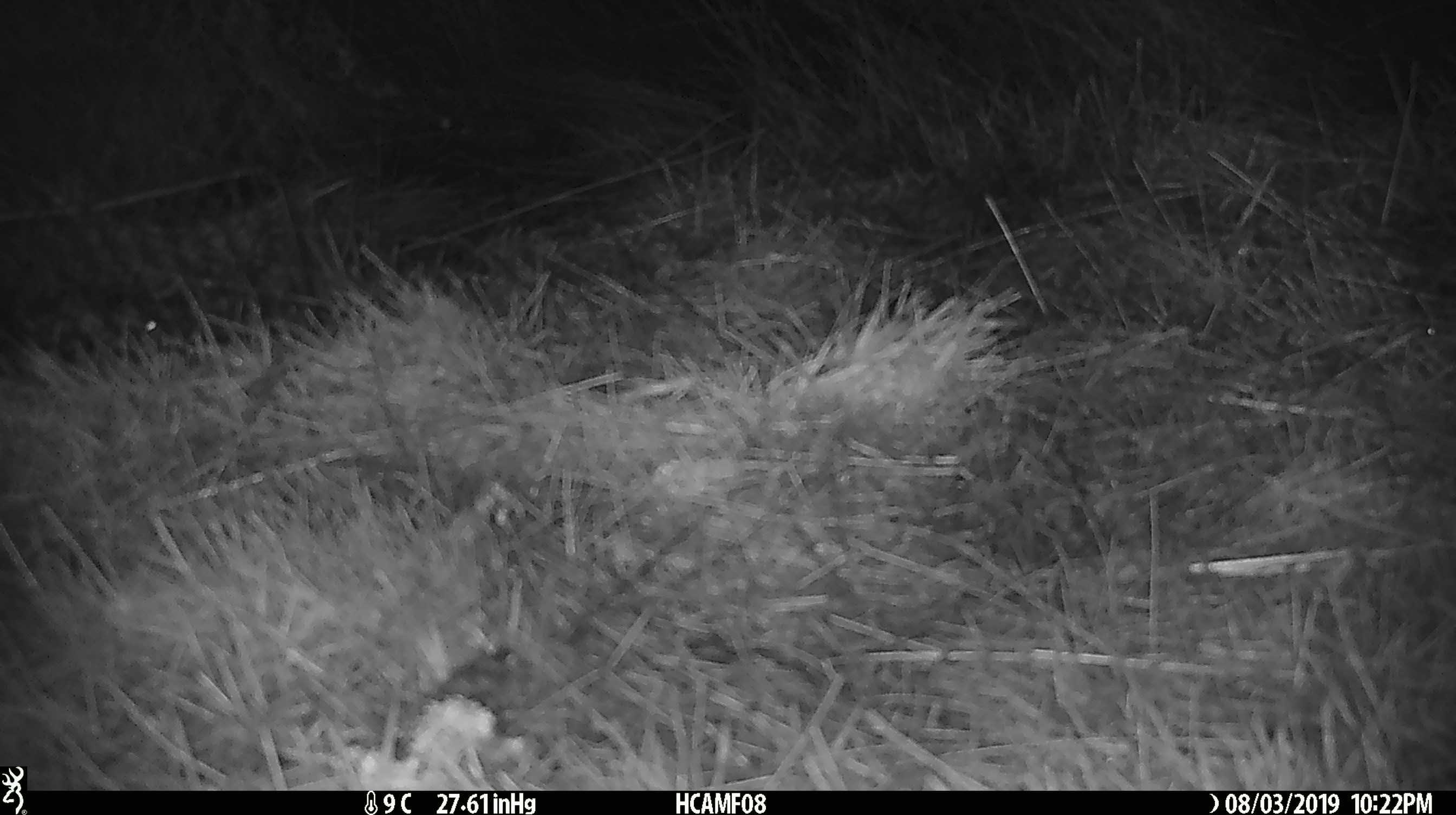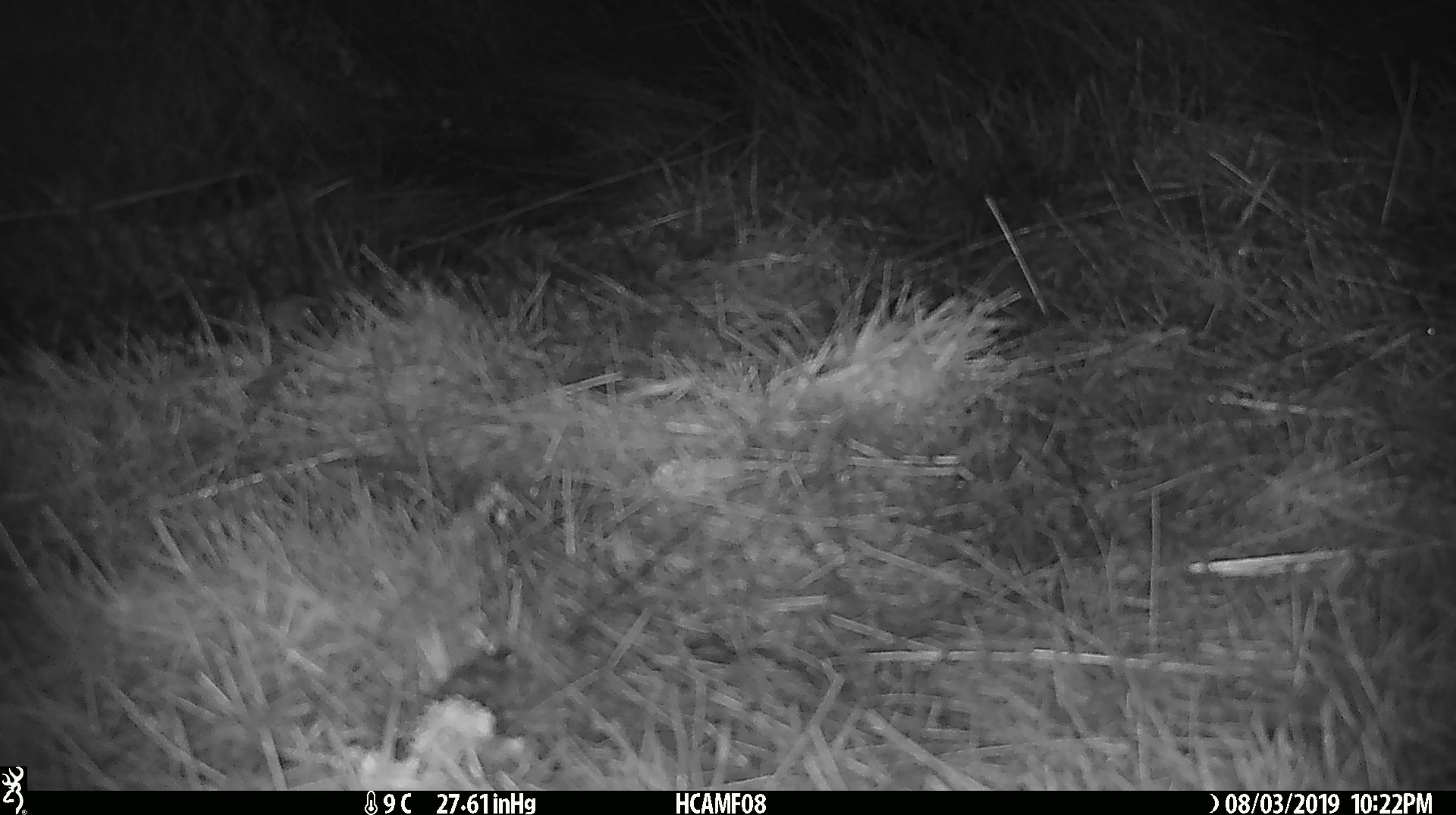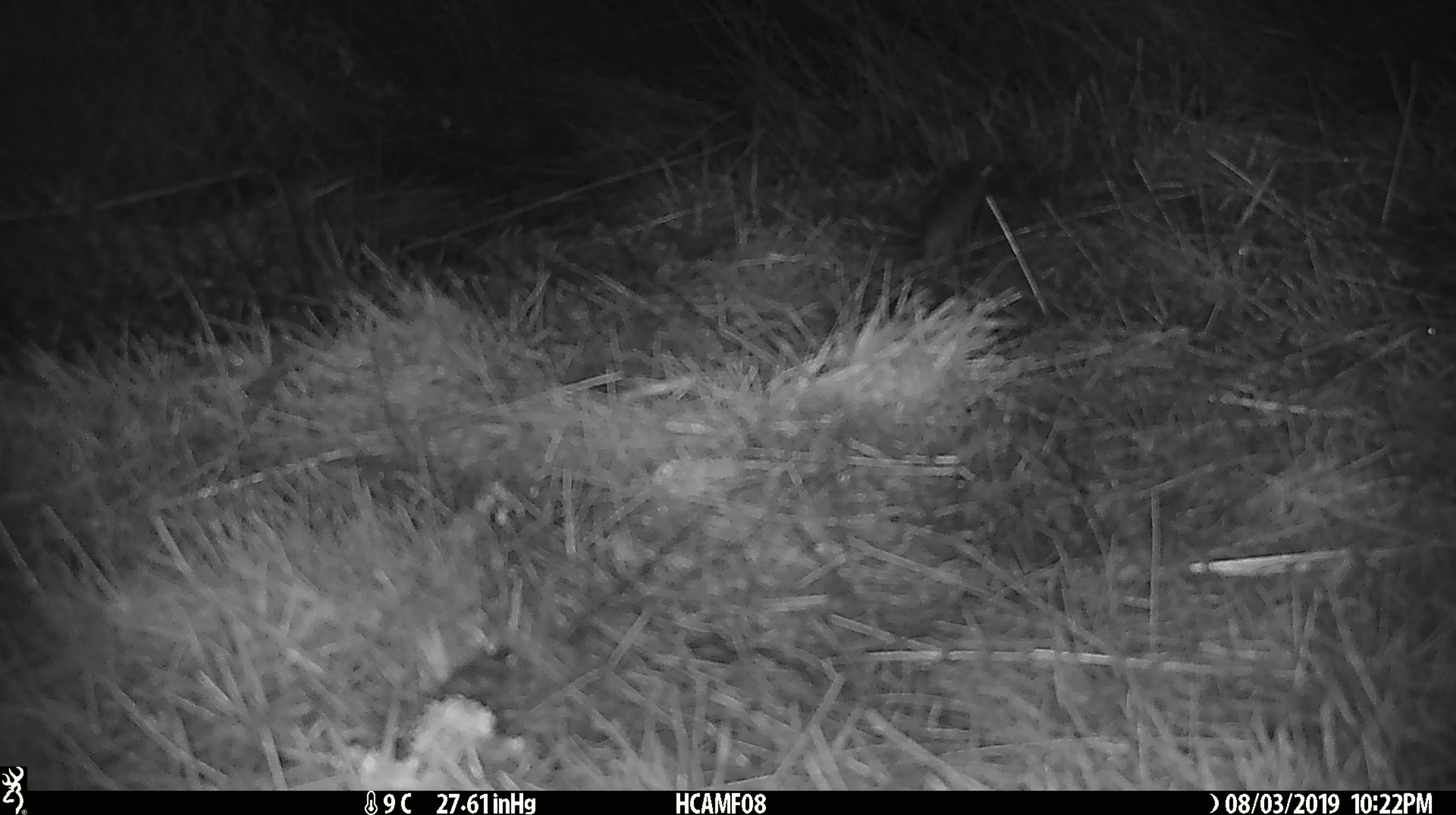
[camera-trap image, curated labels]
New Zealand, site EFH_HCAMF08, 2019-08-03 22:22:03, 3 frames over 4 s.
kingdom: Animalia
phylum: Chordata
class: Mammalia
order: Rodentia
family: Muridae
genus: Mus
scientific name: Mus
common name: mouse